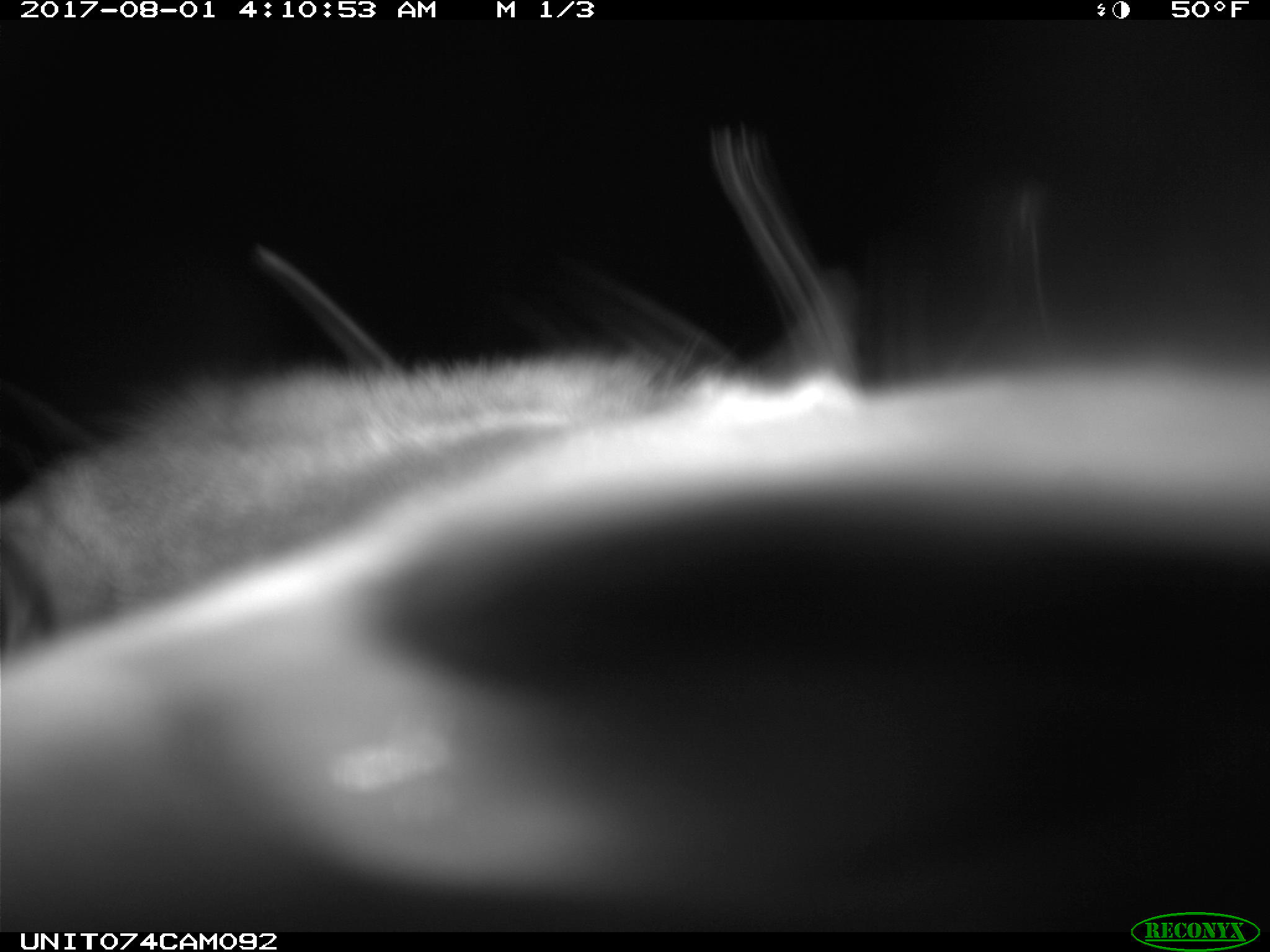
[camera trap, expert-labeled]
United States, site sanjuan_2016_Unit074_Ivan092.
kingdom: Animalia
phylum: Chordata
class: Mammalia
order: Artiodactyla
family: Cervidae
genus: Cervus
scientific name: Cervus elaphus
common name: red deer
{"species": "Cervus elaphus (red deer)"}